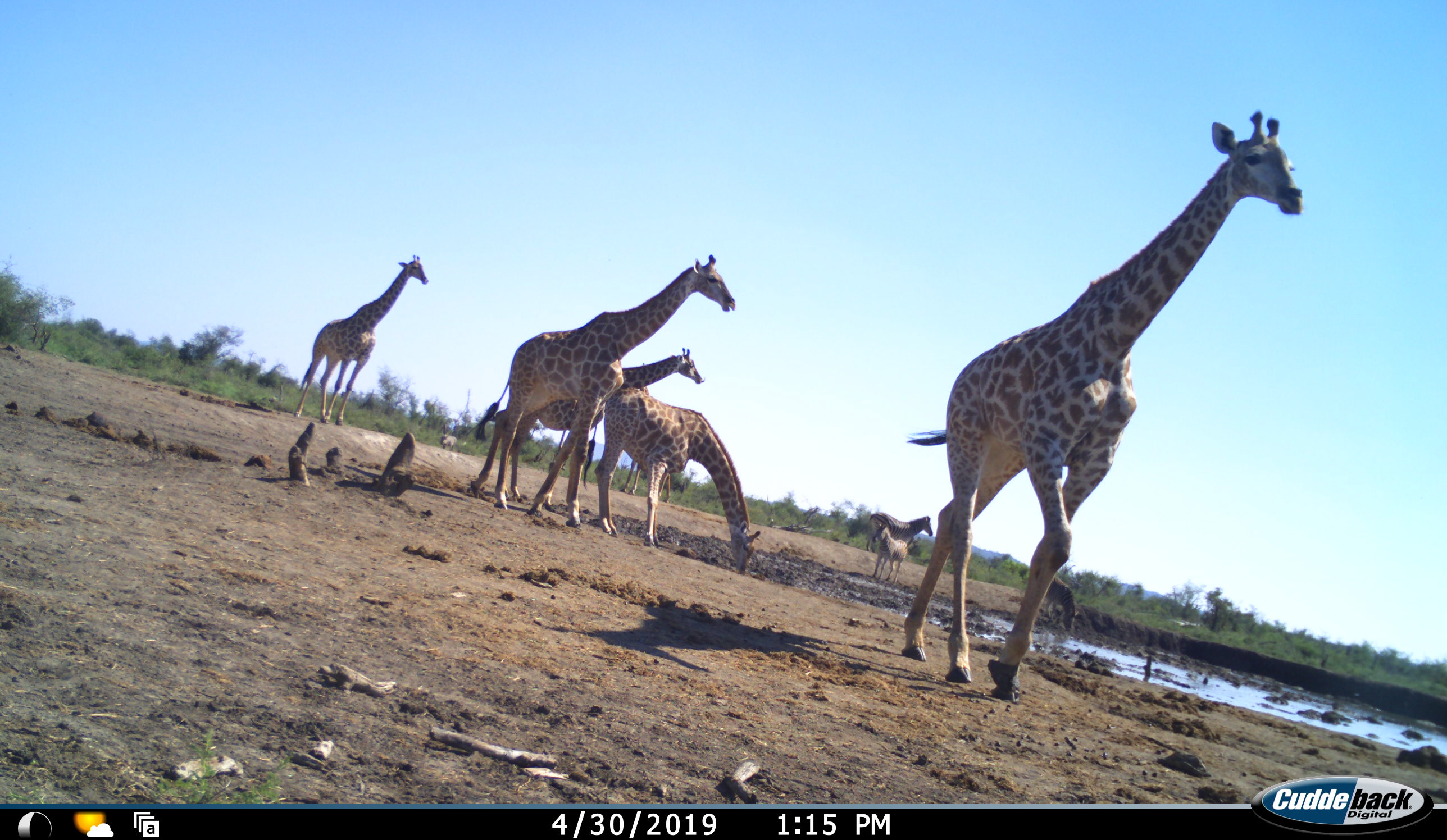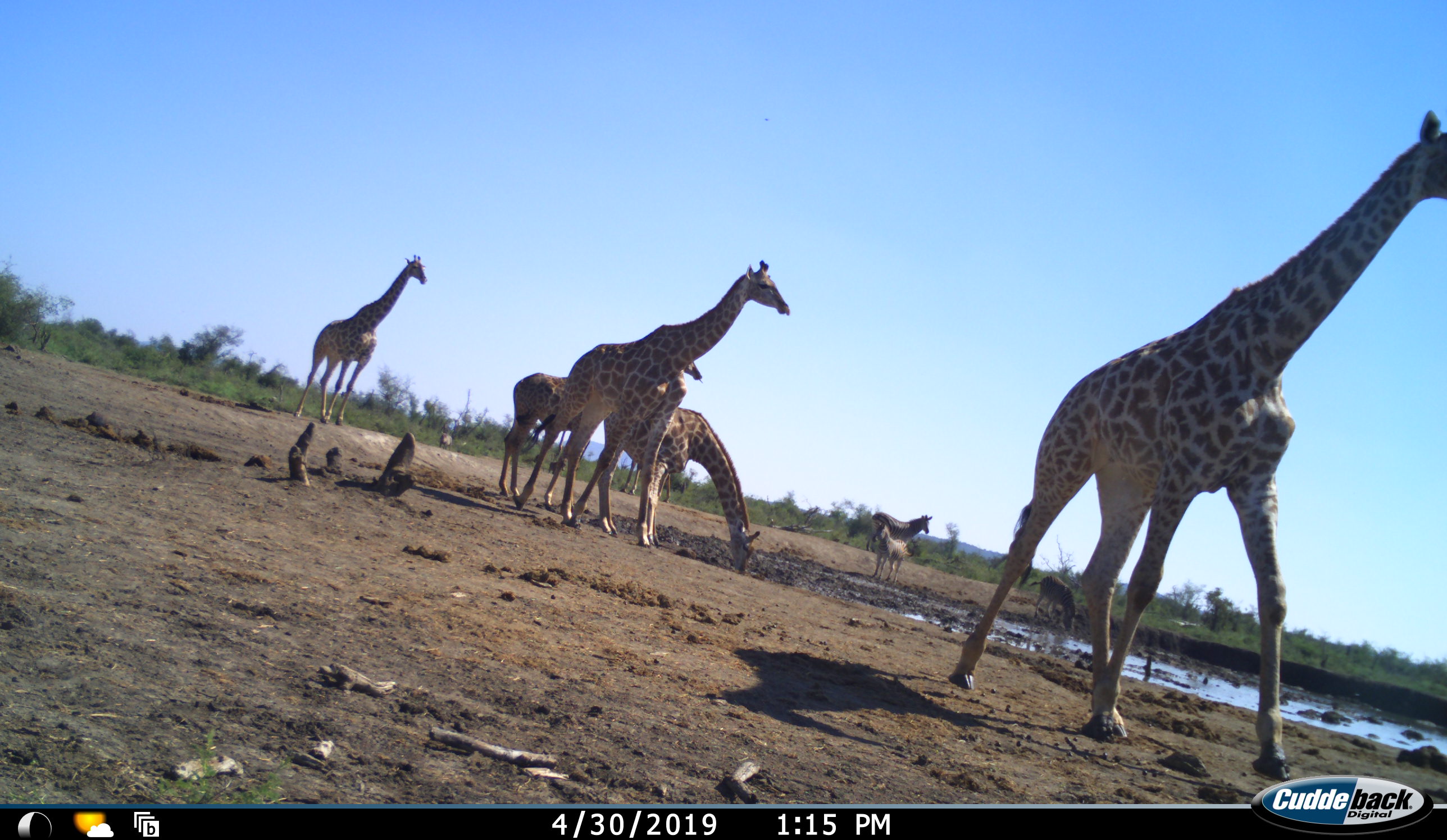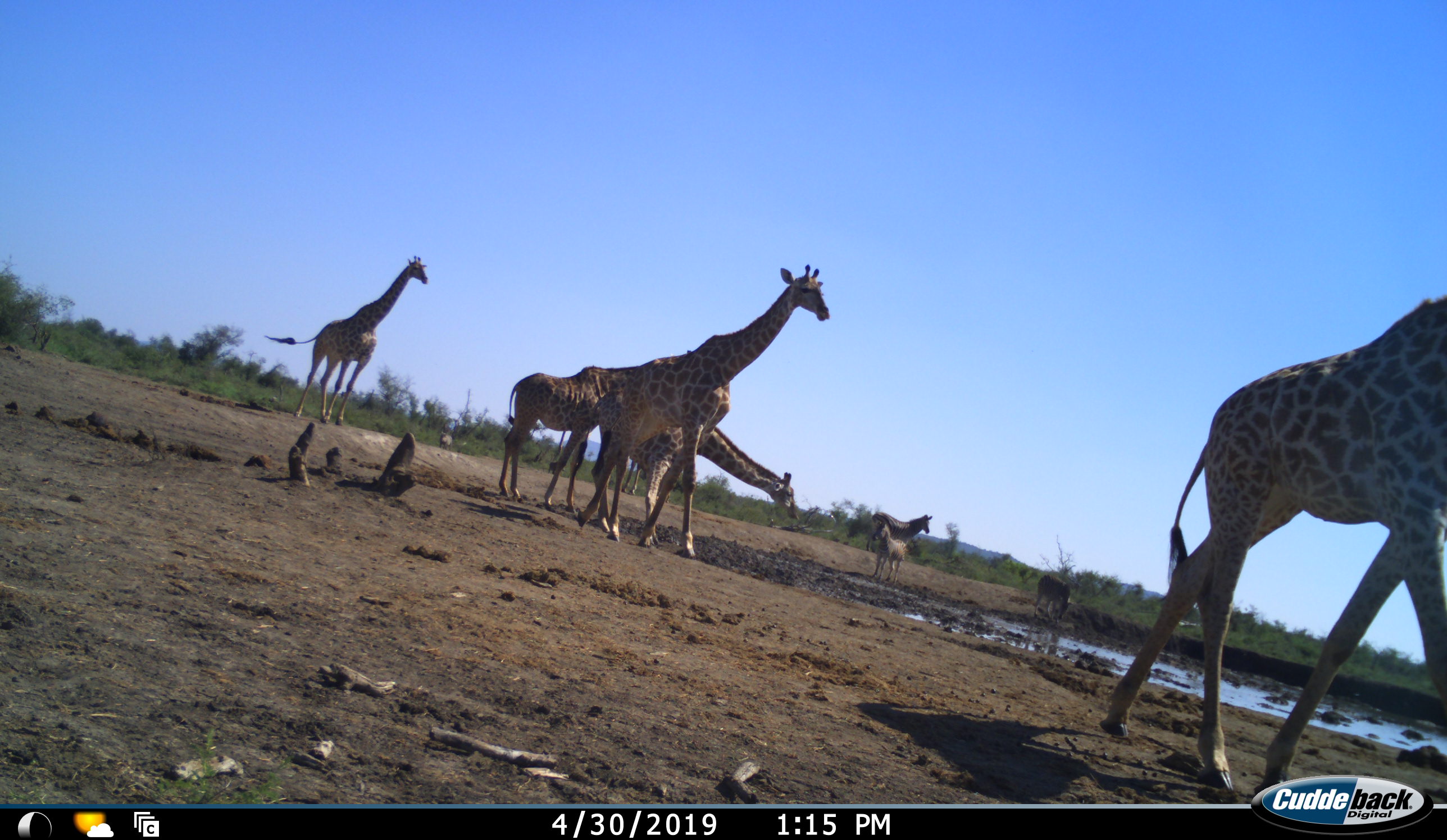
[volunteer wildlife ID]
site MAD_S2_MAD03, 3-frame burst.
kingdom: Animalia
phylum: Chordata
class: Mammalia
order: Artiodactyla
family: Giraffidae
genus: Giraffa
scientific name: Giraffa camelopardalis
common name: giraffe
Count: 6.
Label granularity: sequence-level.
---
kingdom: Animalia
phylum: Chordata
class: Mammalia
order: Perissodactyla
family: Equidae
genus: Equus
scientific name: Equus quagga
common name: plains zebra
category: zebraplains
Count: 3.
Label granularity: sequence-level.